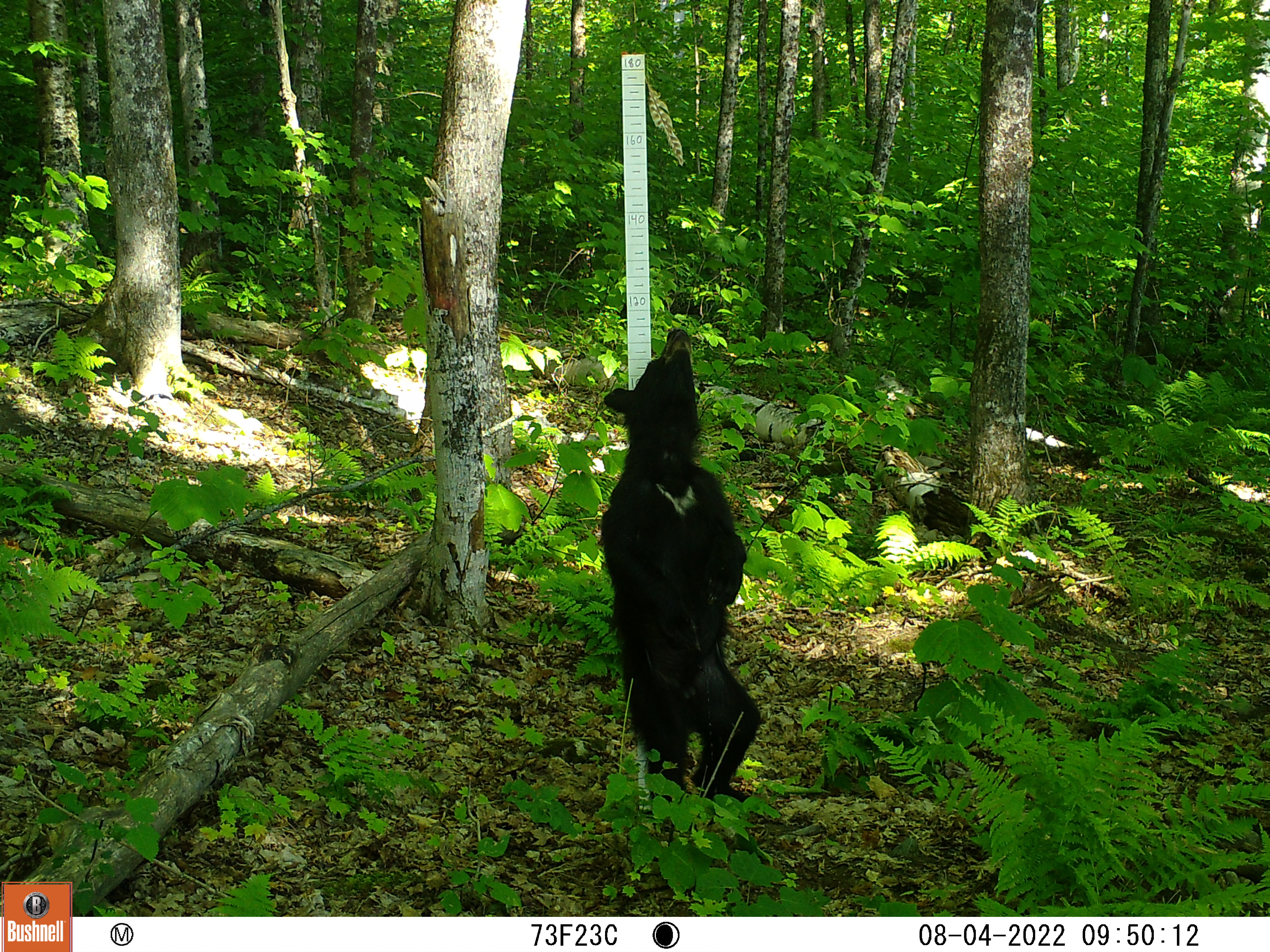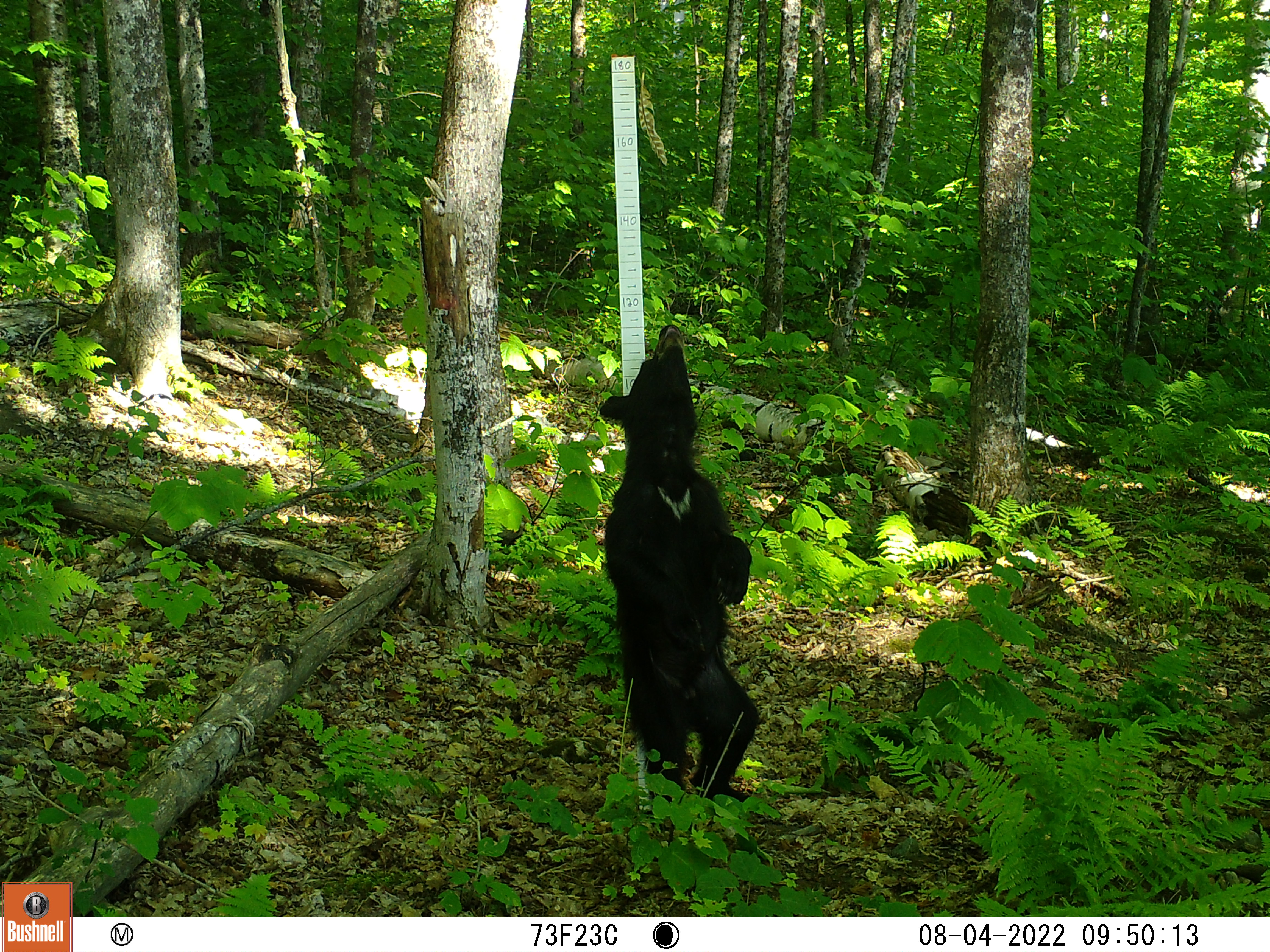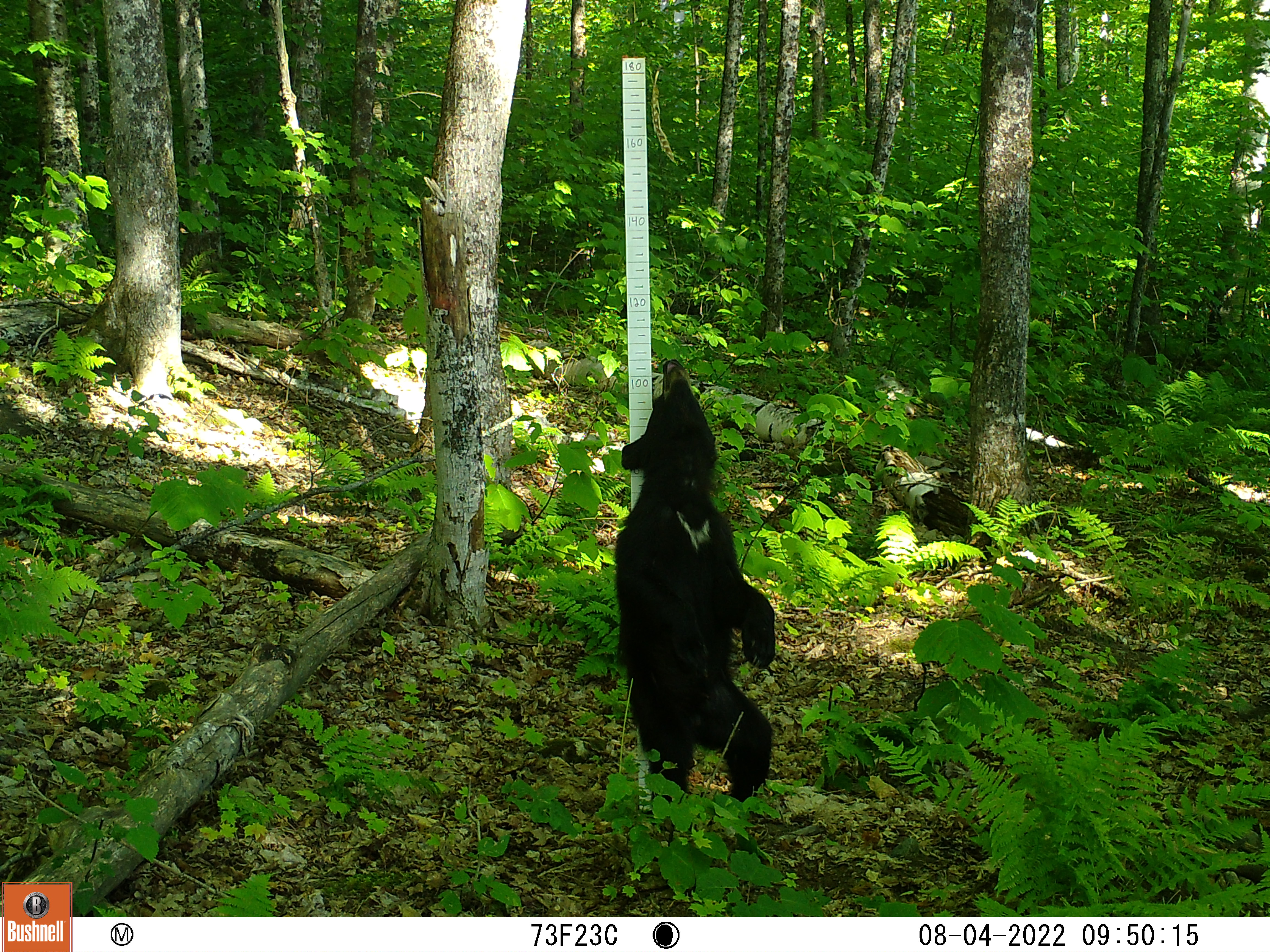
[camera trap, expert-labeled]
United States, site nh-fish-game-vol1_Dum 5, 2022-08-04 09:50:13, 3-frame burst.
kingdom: Animalia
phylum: Chordata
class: Mammalia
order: Carnivora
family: Ursidae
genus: Ursus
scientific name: Ursus americanus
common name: black bear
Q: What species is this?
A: Black bear (Ursus americanus).